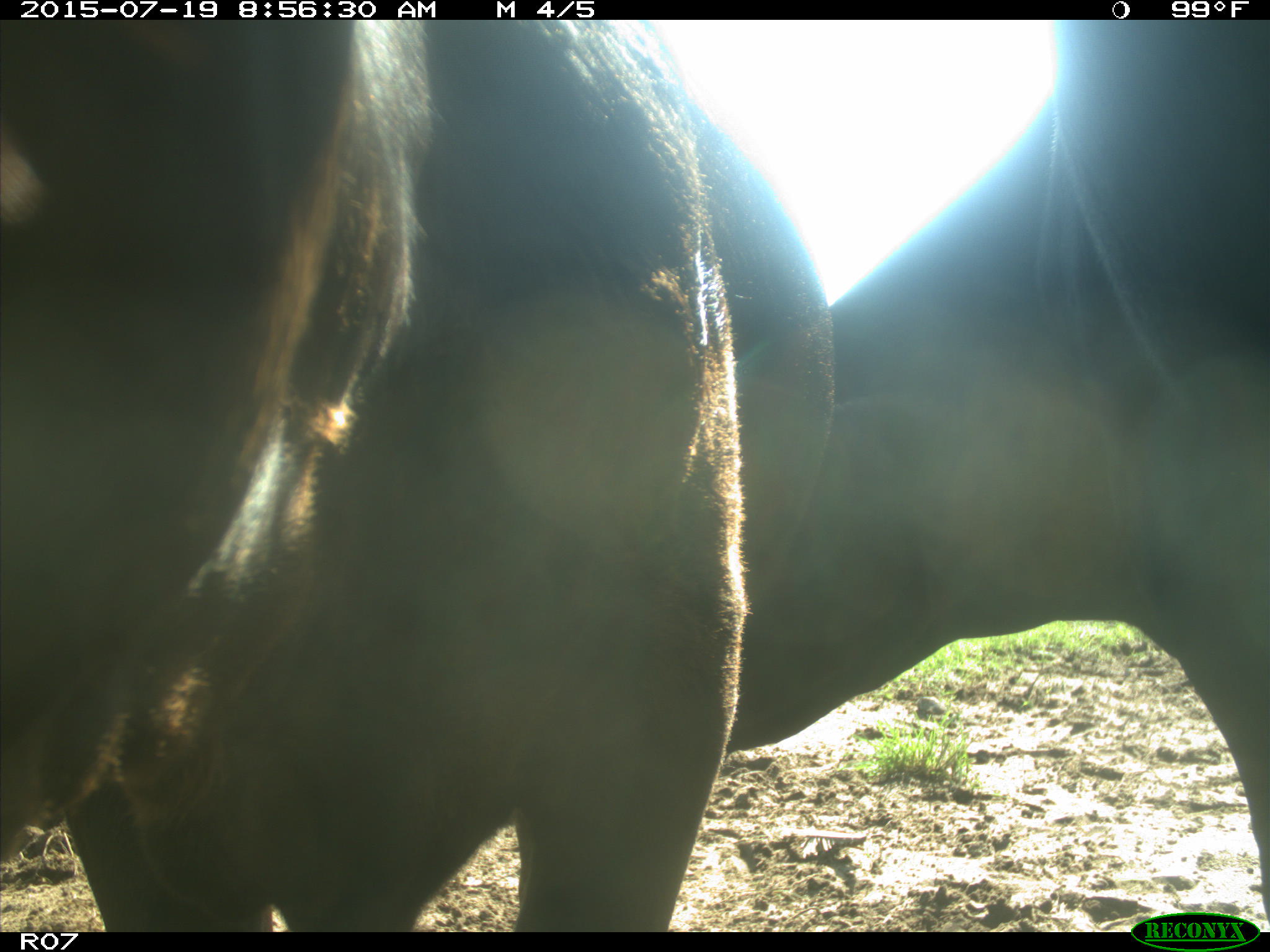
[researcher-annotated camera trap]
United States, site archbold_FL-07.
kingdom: Animalia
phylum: Chordata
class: Mammalia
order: Artiodactyla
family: Bovidae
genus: Bos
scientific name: Bos taurus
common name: domestic cow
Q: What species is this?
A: Bos taurus (domestic cow).